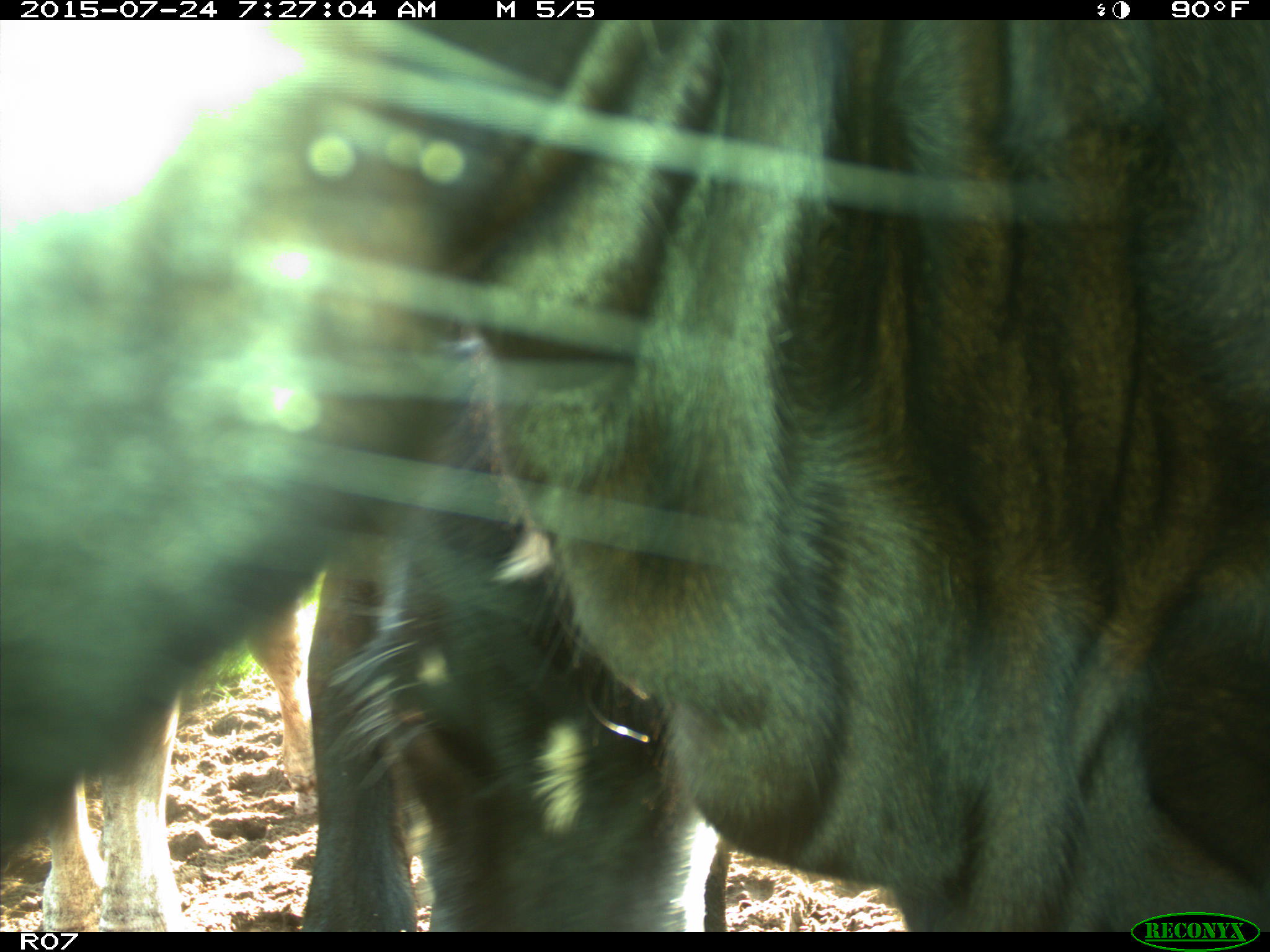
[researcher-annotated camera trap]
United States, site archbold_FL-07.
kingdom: Animalia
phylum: Chordata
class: Mammalia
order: Artiodactyla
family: Bovidae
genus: Bos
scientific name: Bos taurus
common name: domestic cow